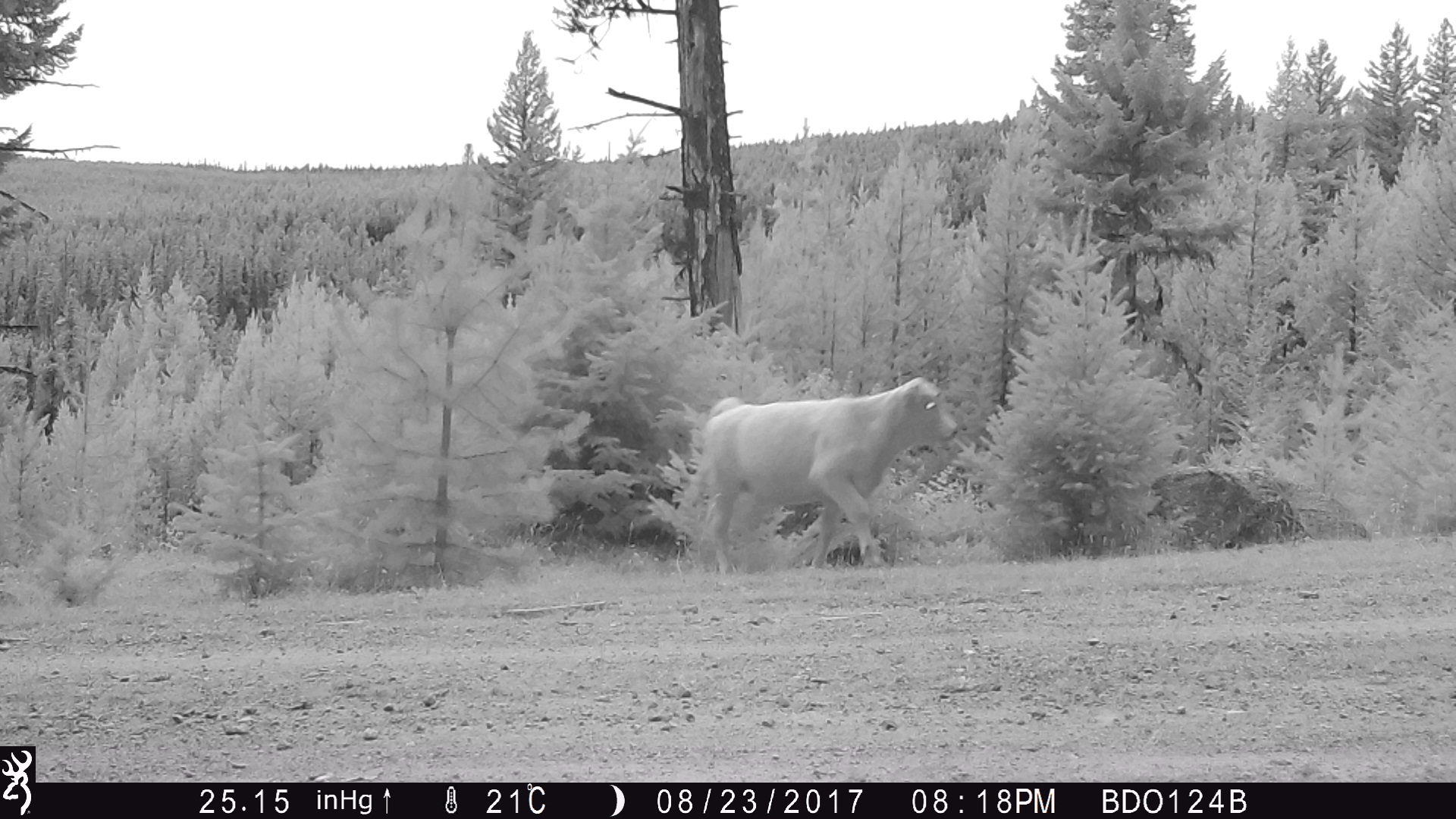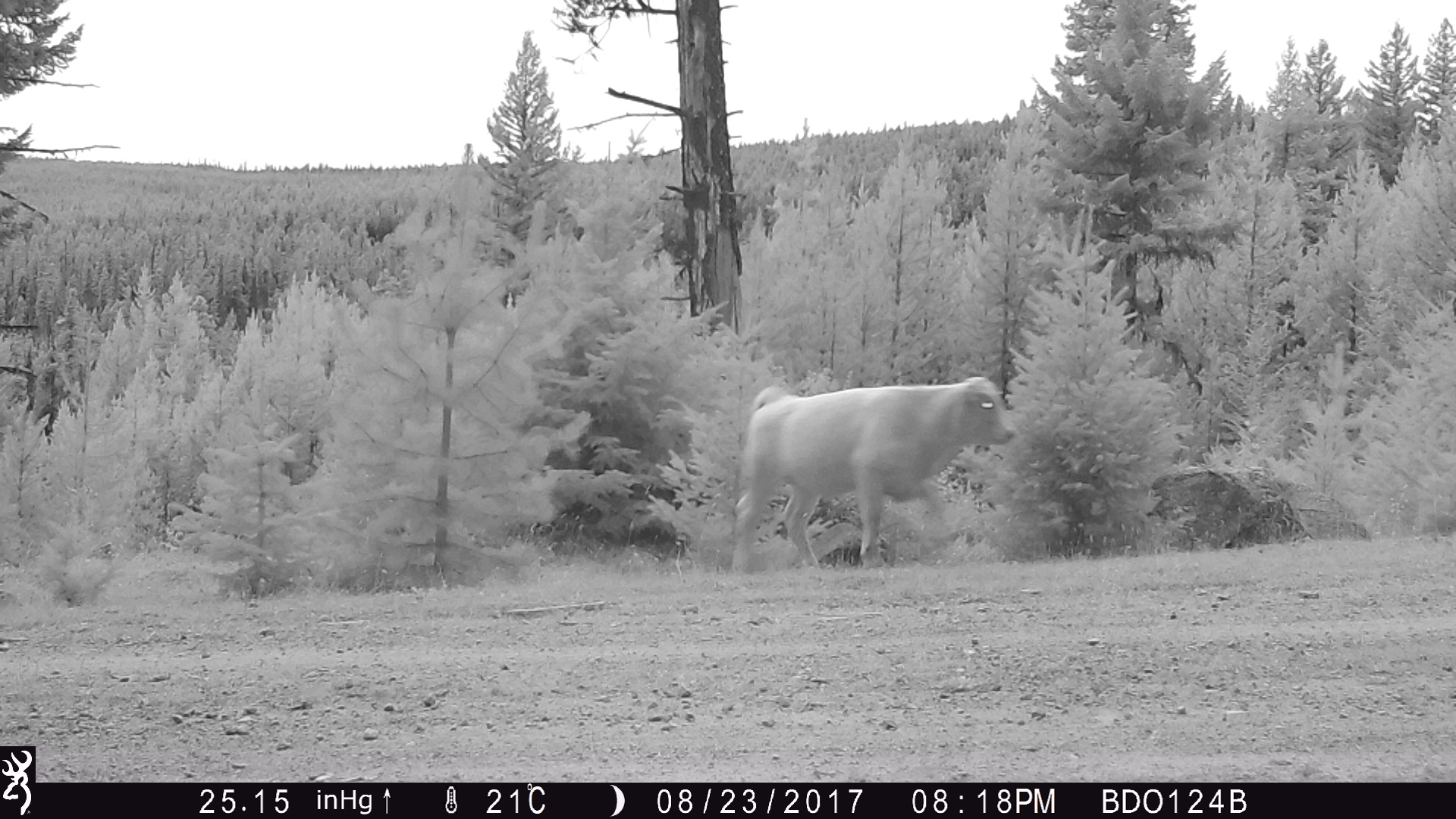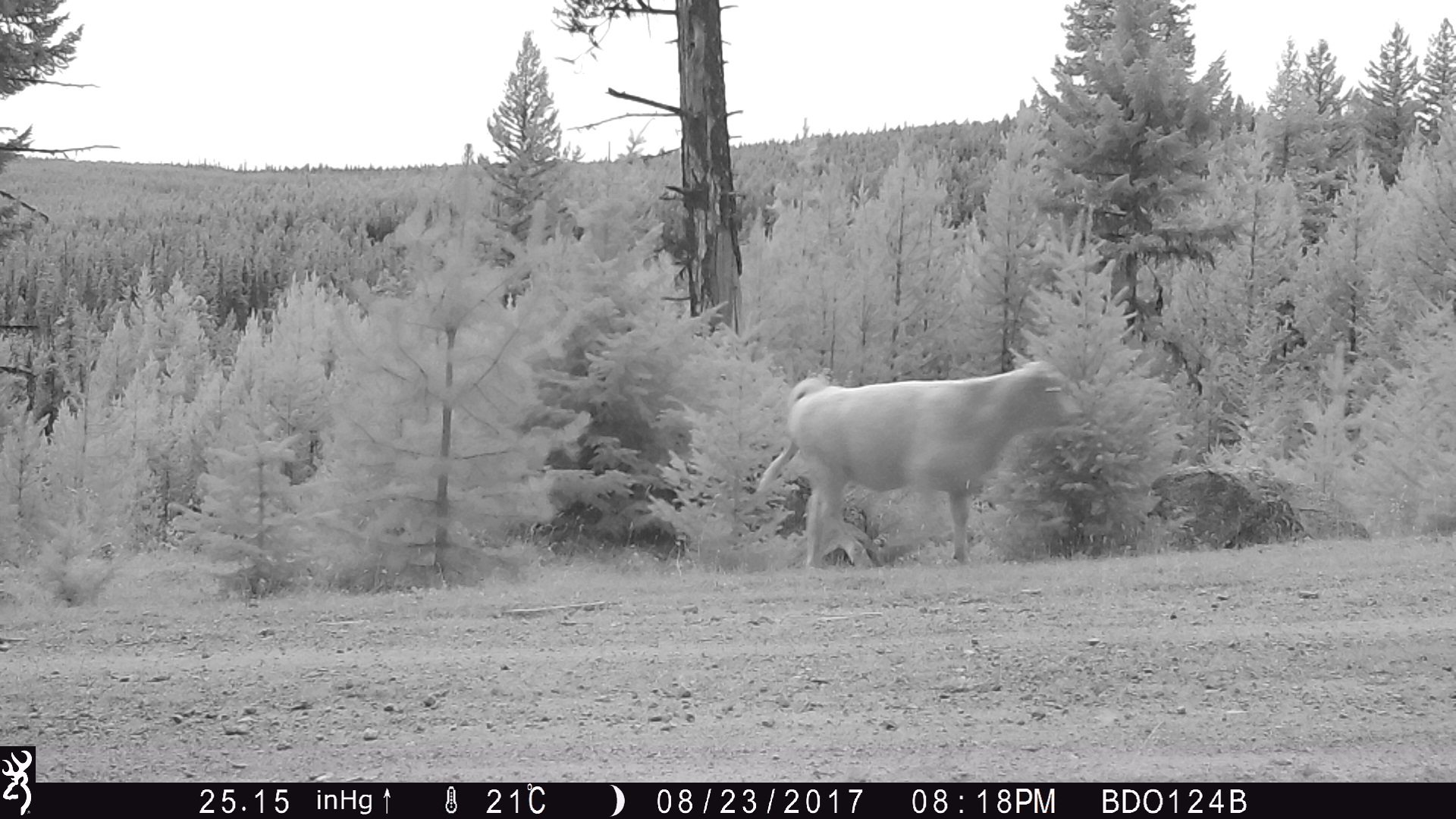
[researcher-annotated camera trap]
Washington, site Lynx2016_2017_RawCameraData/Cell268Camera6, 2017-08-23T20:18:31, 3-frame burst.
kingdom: Animalia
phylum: Chordata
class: Mammalia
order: Artiodactyla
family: Bovidae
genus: Bos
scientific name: Bos taurus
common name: domestic cattle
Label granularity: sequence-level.